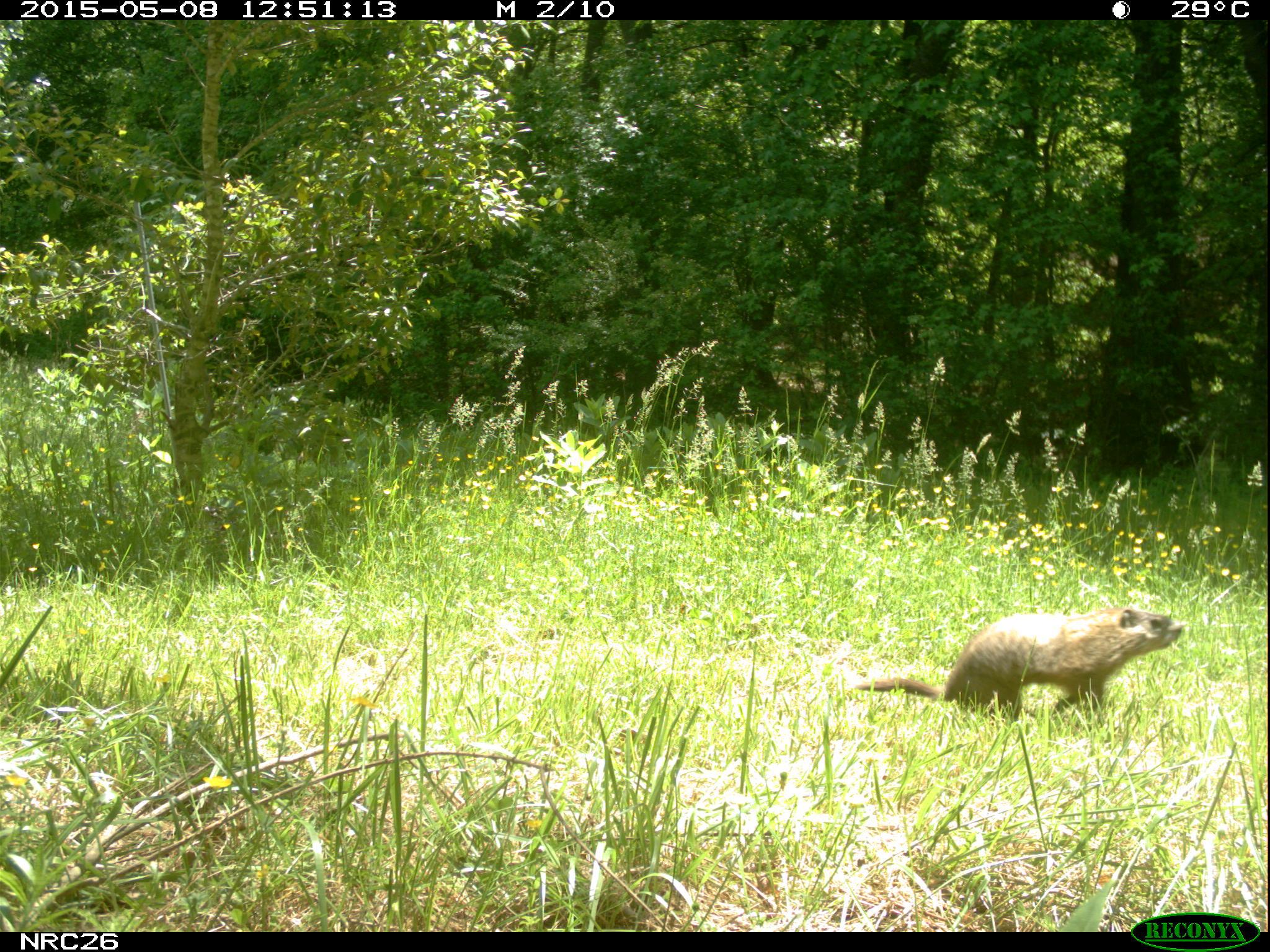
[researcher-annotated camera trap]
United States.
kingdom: Animalia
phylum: Chordata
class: Mammalia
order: Rodentia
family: Sciuridae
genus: Marmota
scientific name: Marmota monax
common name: woodchuck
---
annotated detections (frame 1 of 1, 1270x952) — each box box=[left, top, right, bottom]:
Woodchuck: box=[852, 600, 1188, 731]